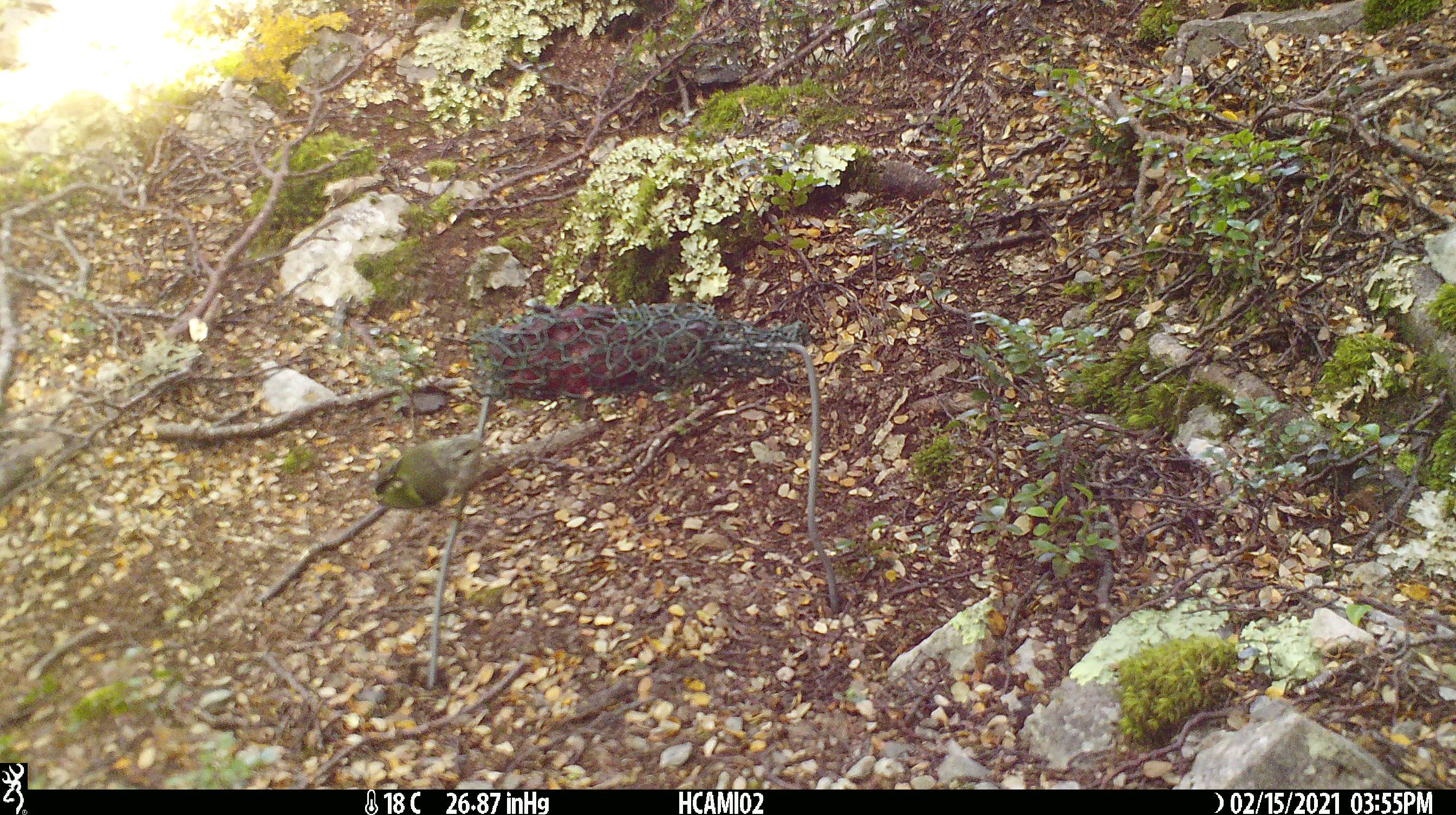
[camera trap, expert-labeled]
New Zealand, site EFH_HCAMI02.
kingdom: Animalia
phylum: Chordata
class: Aves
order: Passeriformes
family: Acanthisittidae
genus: Acanthisitta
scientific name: Acanthisitta chloris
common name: rifleman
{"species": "rifleman (Acanthisitta chloris)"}